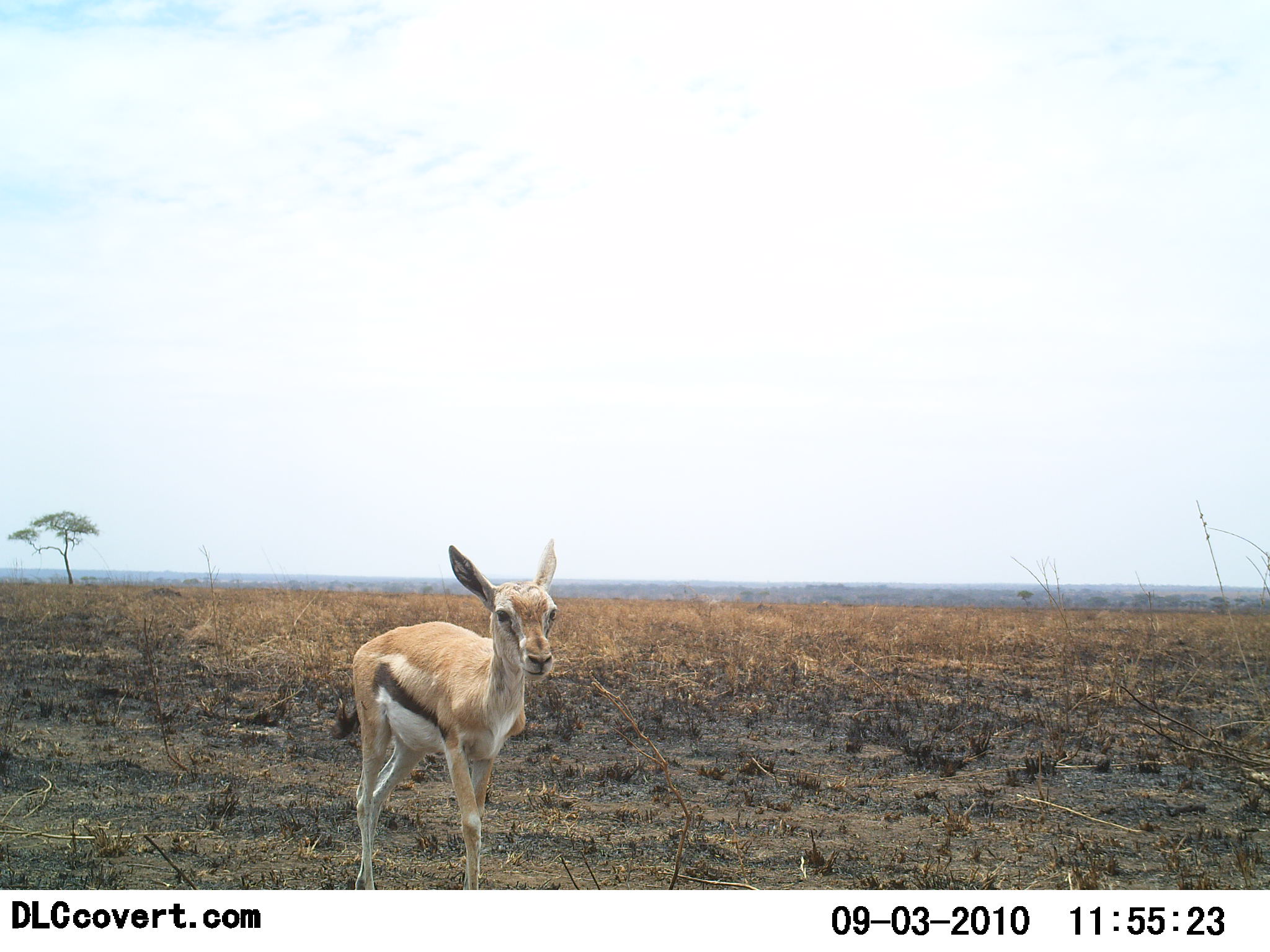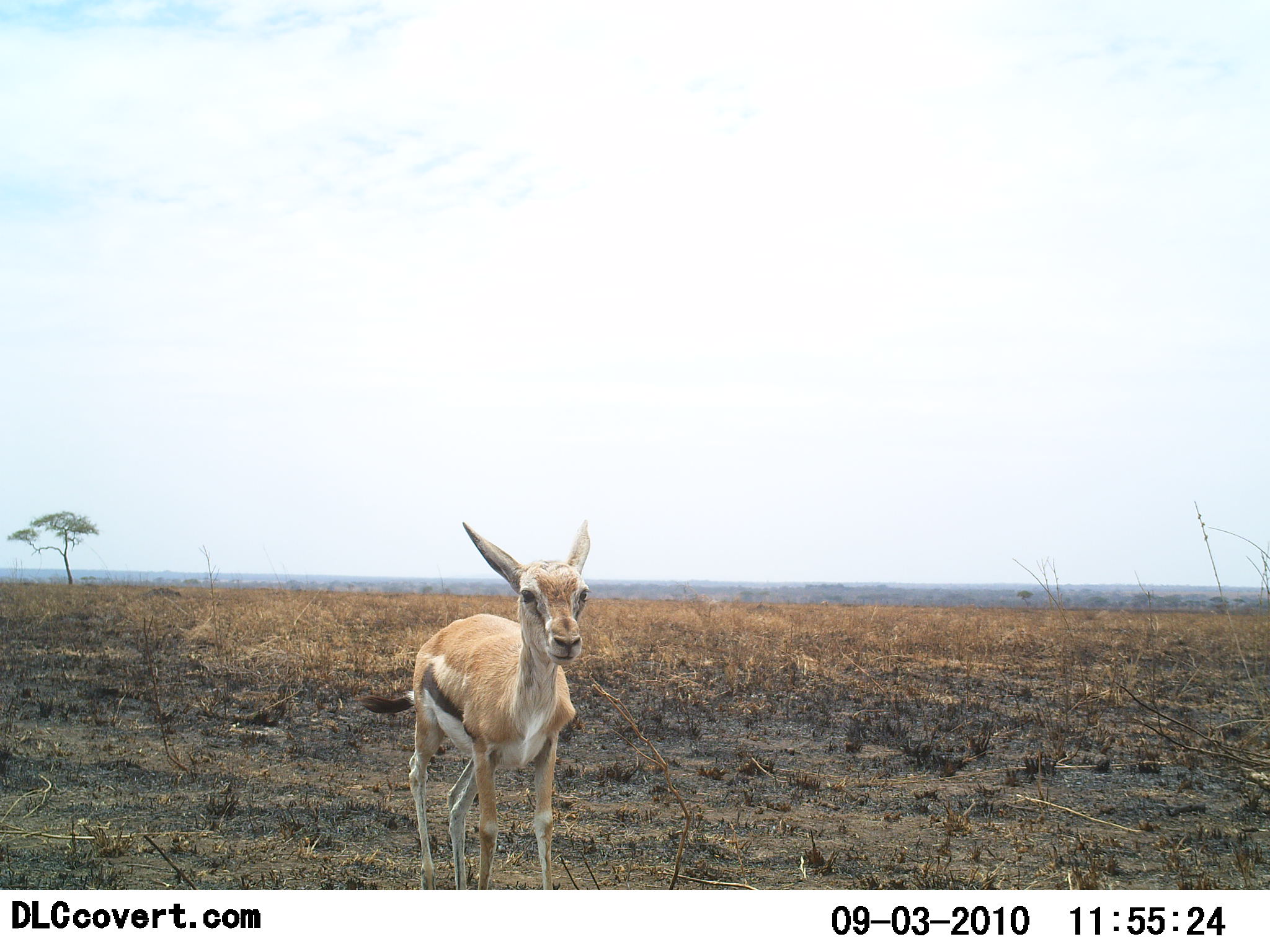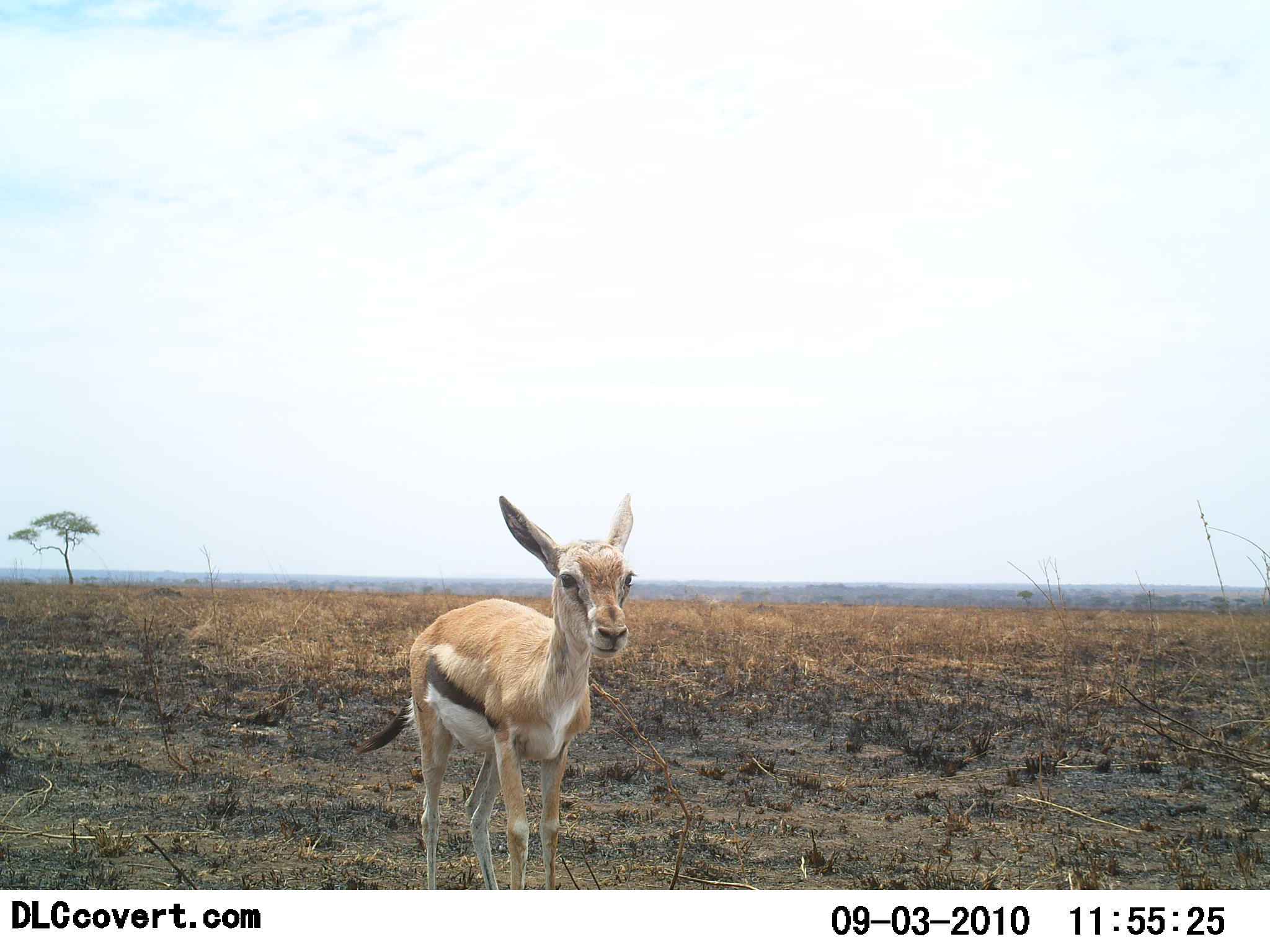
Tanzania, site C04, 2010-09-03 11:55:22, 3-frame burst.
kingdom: Animalia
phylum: Chordata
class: Mammalia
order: Artiodactyla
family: Bovidae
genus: Eudorcas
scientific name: Eudorcas thomsonii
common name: thomson's gazelle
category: gazellethomsons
Gazellethomsons (thomson's gazelle) (Eudorcas thomsonii), count 1. Behavior (volunteer vote fractions): standing 36%, resting 0%, moving 64%, interacting 9%. Young present (vote fraction): 27%. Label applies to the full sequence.